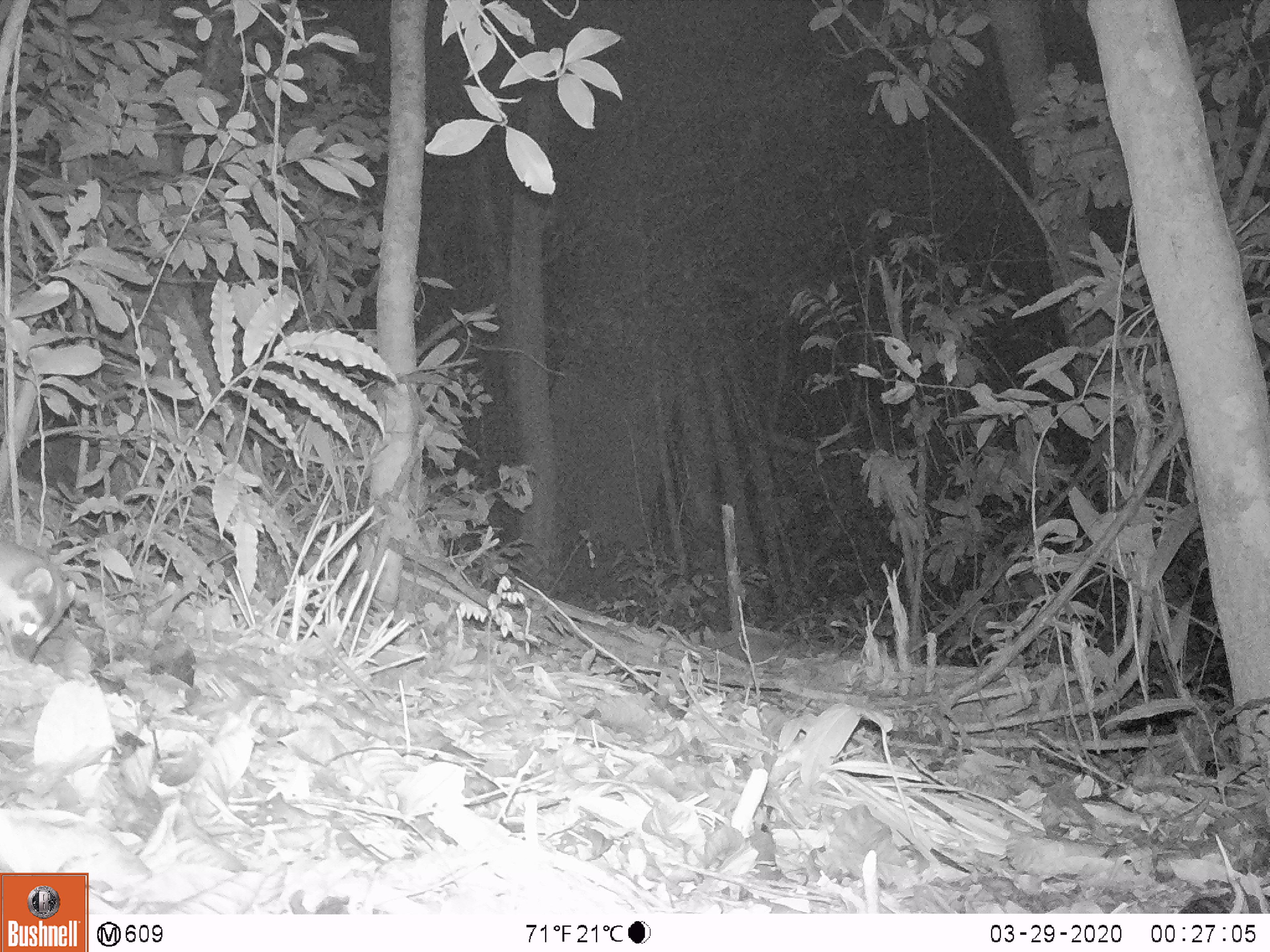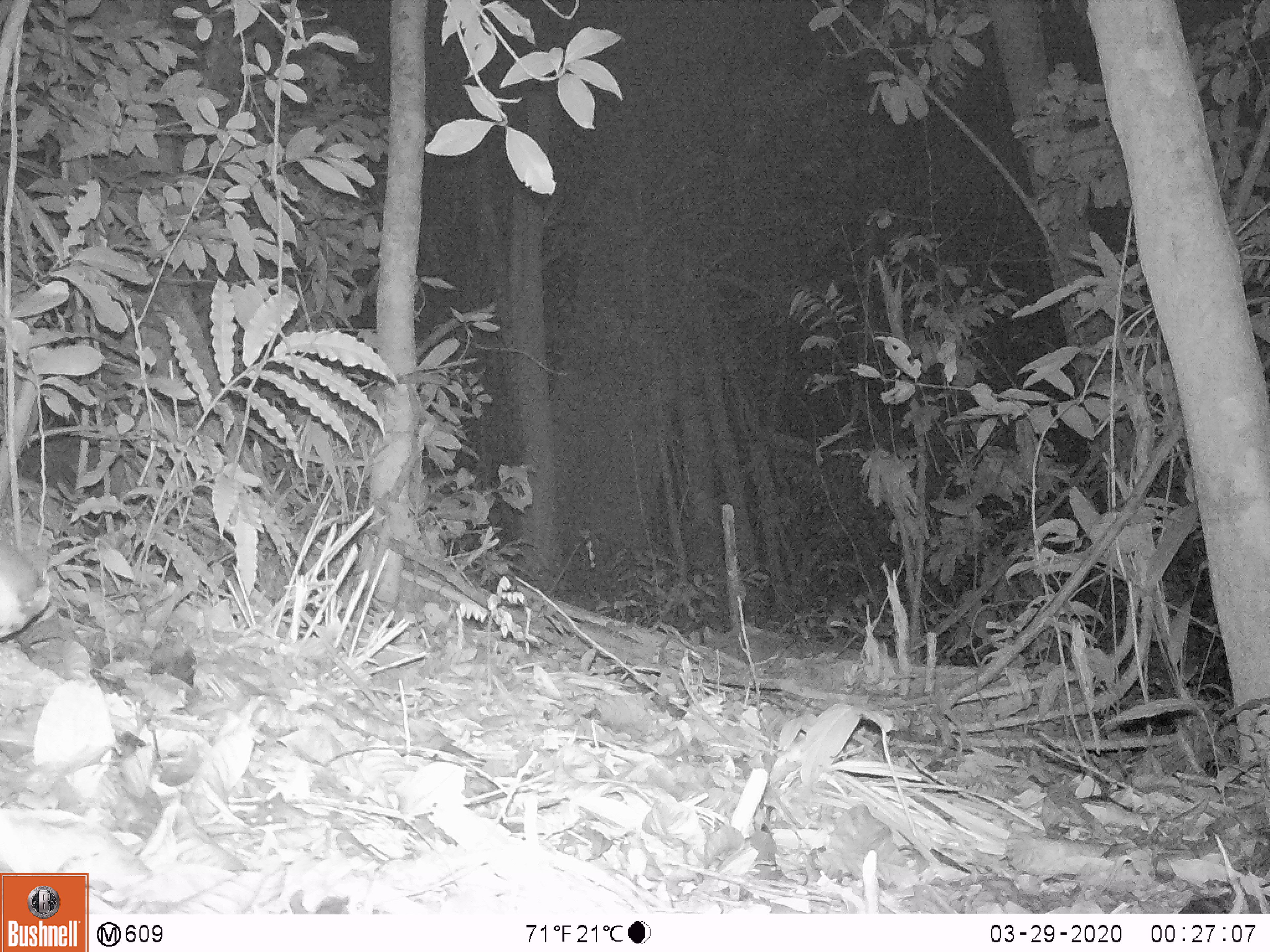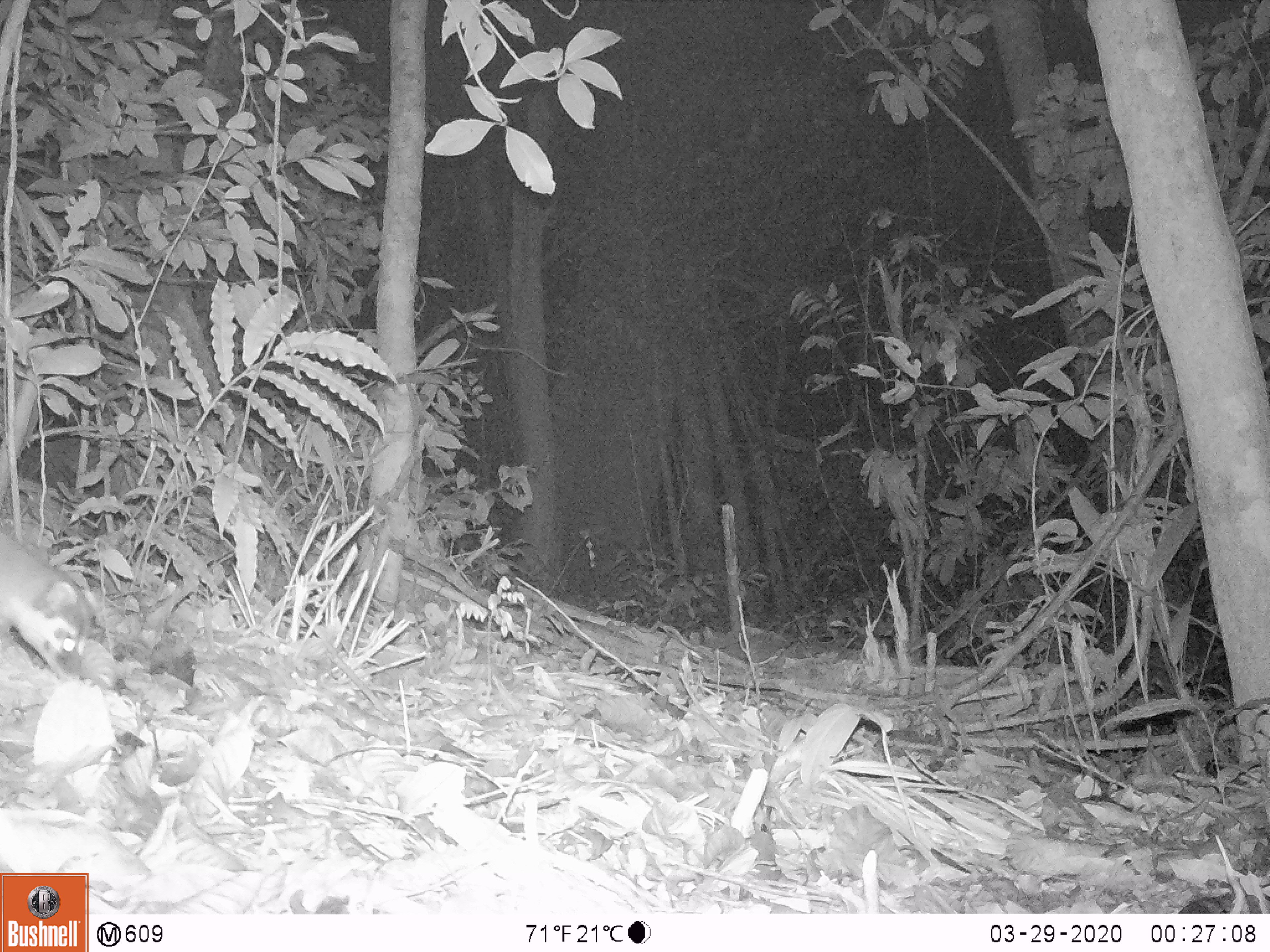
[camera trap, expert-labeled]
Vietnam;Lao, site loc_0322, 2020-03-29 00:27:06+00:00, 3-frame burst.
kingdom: Animalia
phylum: Chordata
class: Mammalia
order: Carnivora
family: Mustelidae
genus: Melogale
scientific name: Melogale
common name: ferret badger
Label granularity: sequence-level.